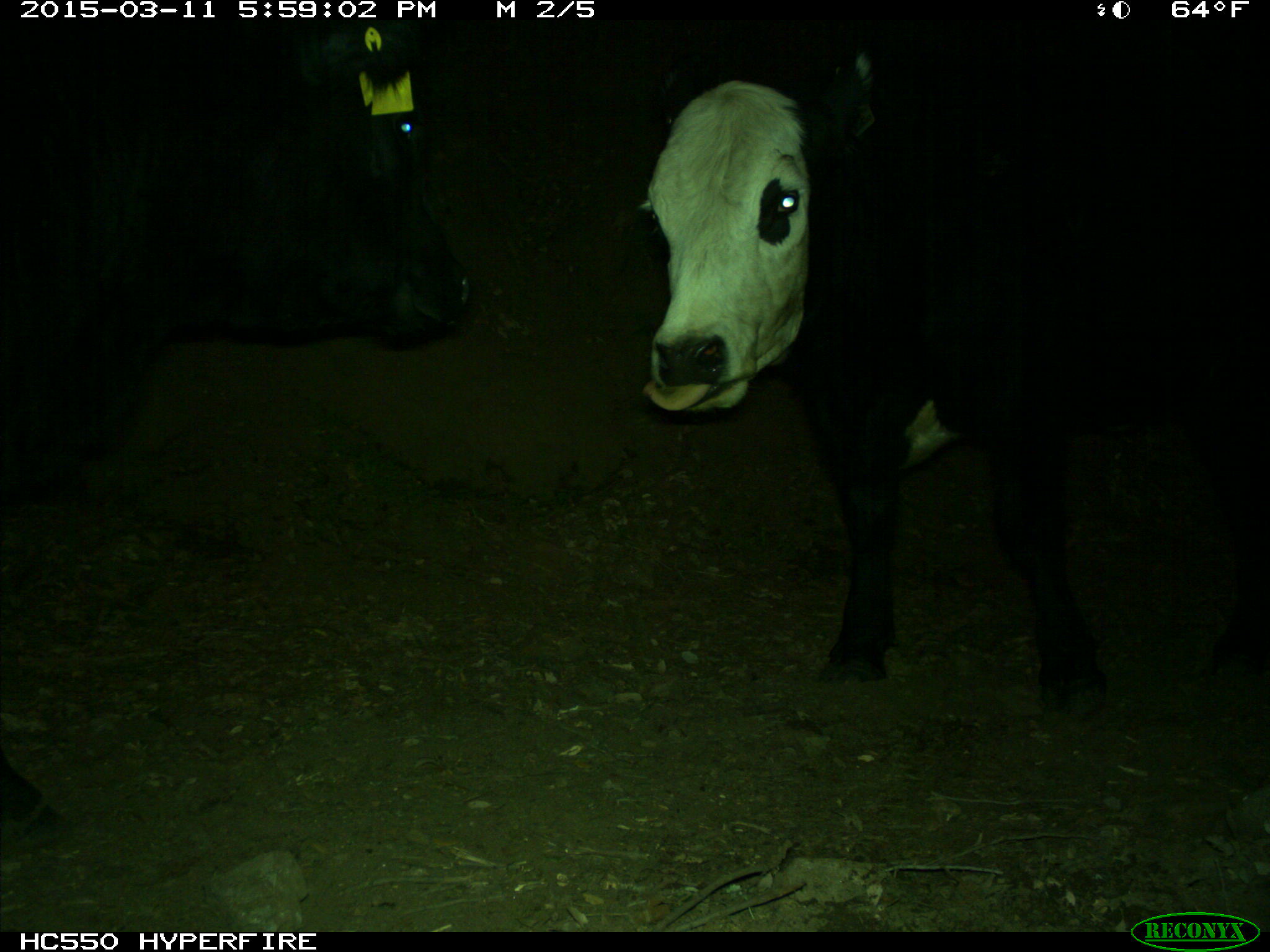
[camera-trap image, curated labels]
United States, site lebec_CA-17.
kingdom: Animalia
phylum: Chordata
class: Mammalia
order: Artiodactyla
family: Bovidae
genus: Bos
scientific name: Bos taurus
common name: domestic cow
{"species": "Bos taurus (domestic cow)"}